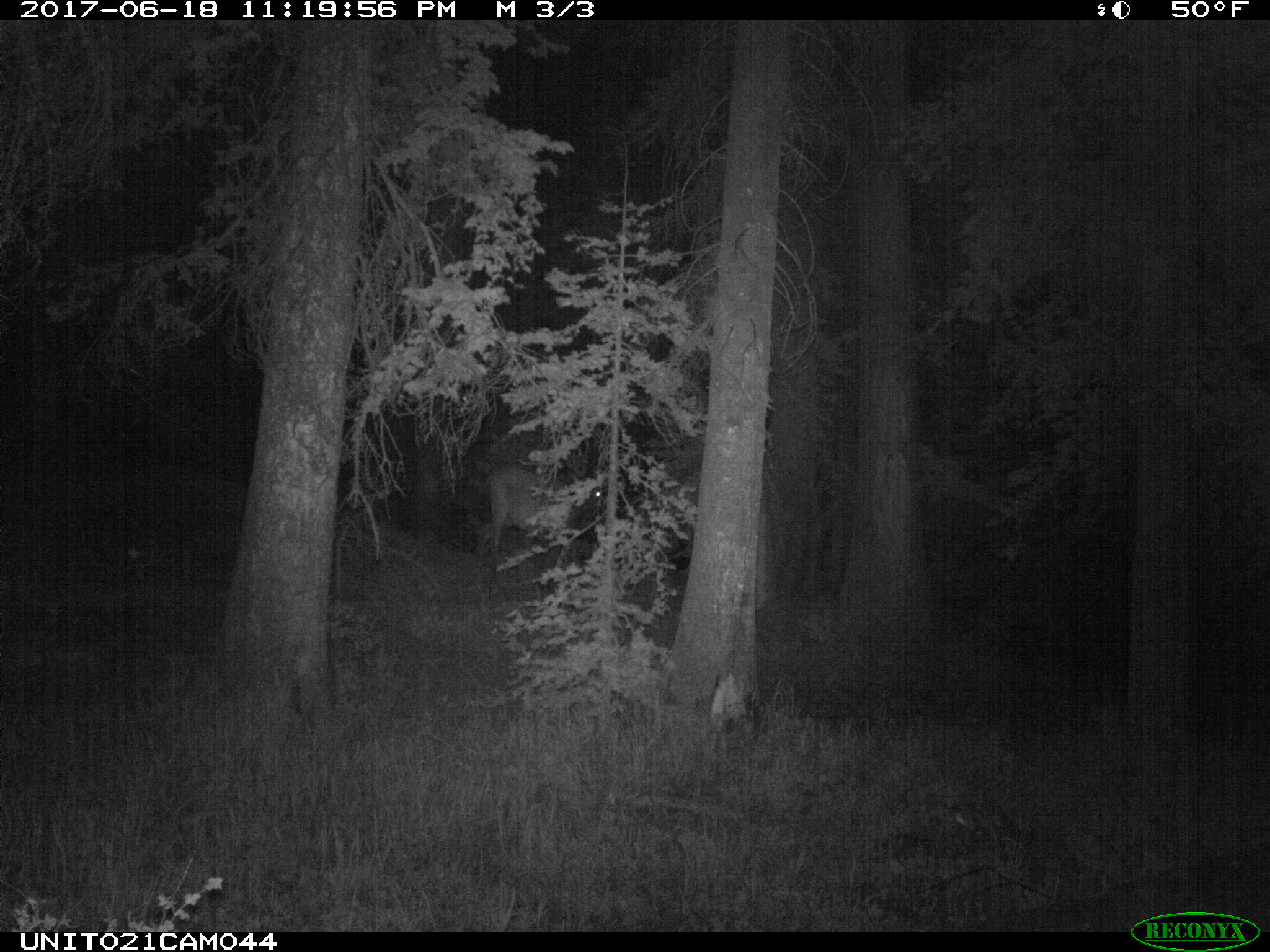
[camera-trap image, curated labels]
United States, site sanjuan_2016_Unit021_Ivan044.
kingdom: Animalia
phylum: Chordata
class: Mammalia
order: Artiodactyla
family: Cervidae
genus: Cervus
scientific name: Cervus elaphus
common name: red deer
Cervus elaphus (red deer).